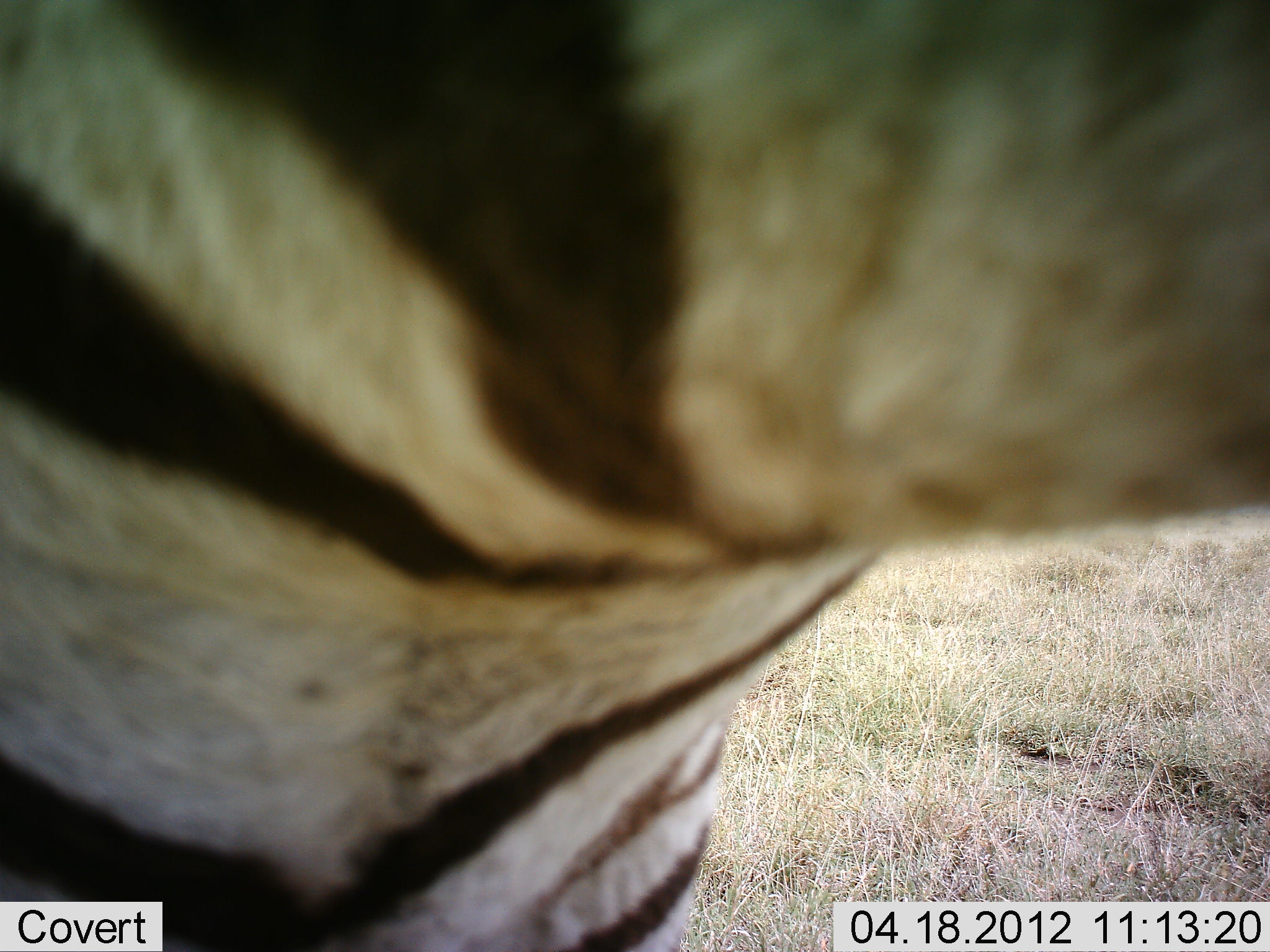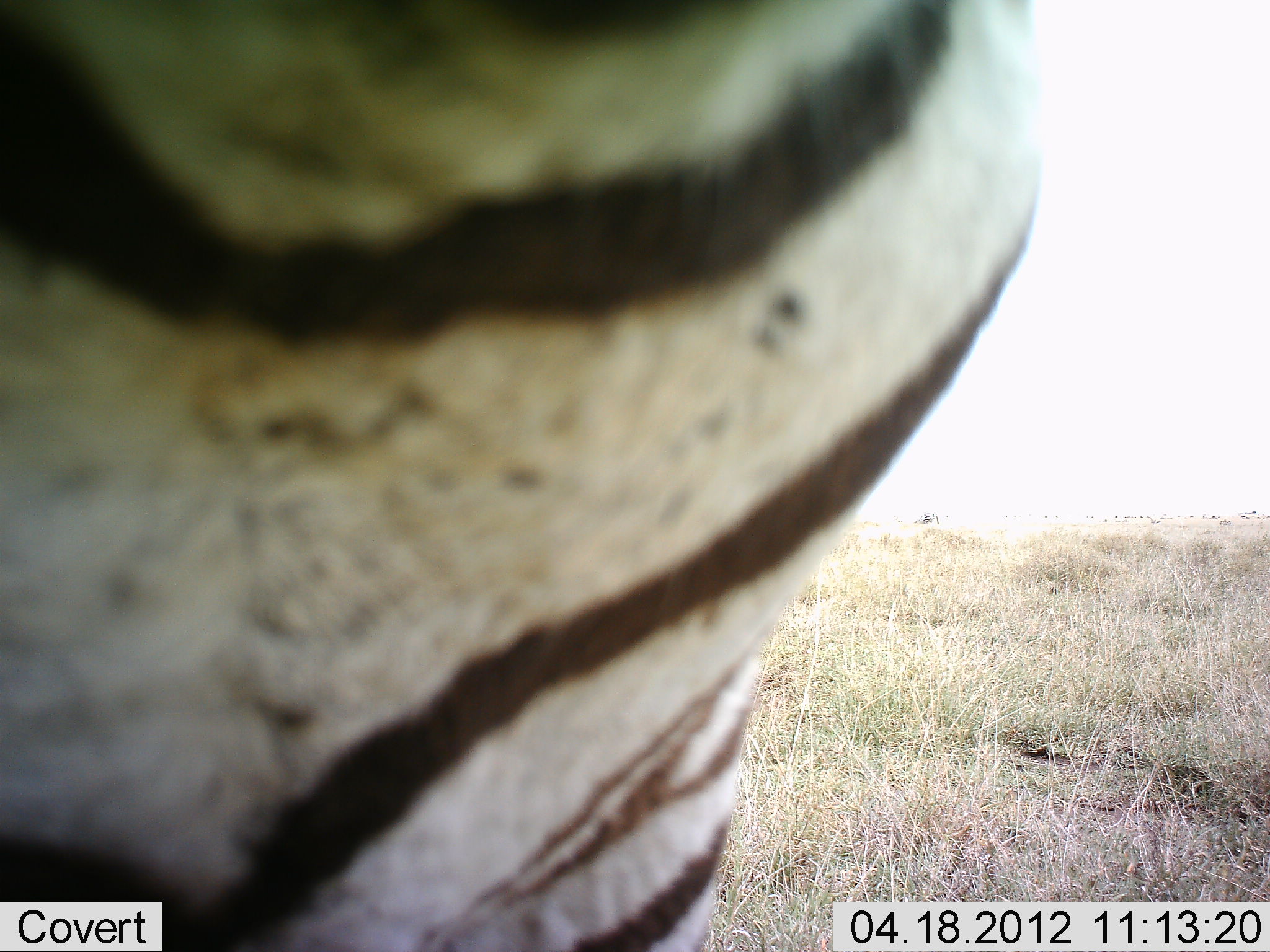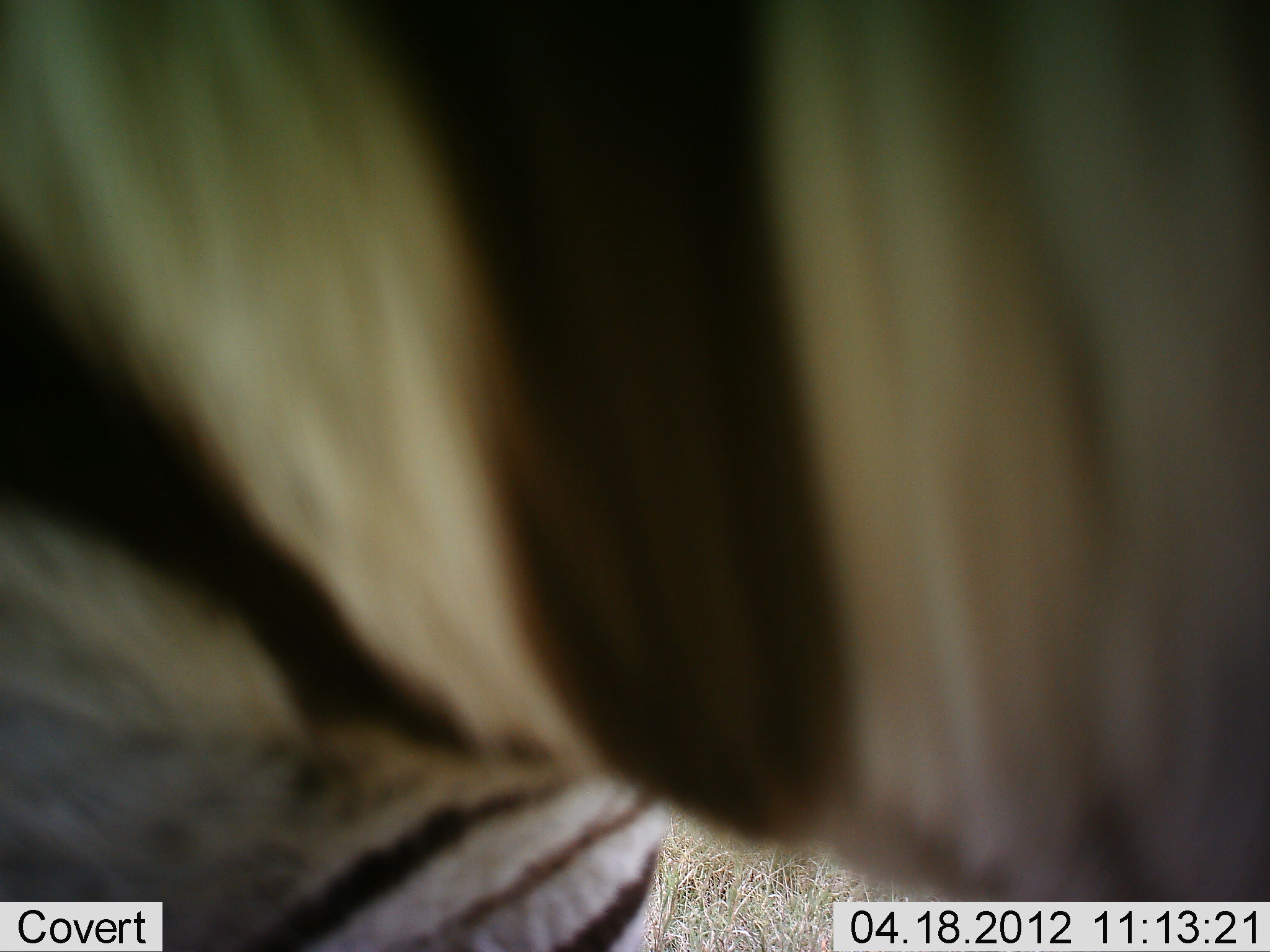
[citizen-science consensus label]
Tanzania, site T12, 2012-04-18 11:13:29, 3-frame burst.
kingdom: Animalia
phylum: Chordata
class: Mammalia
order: Perissodactyla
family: Equidae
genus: Equus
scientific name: Equus quagga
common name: plains zebra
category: zebra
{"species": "zebra (plains zebra) (Equus quagga)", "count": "1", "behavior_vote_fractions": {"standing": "82%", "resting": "0%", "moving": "18%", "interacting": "6%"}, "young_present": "0%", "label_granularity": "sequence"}